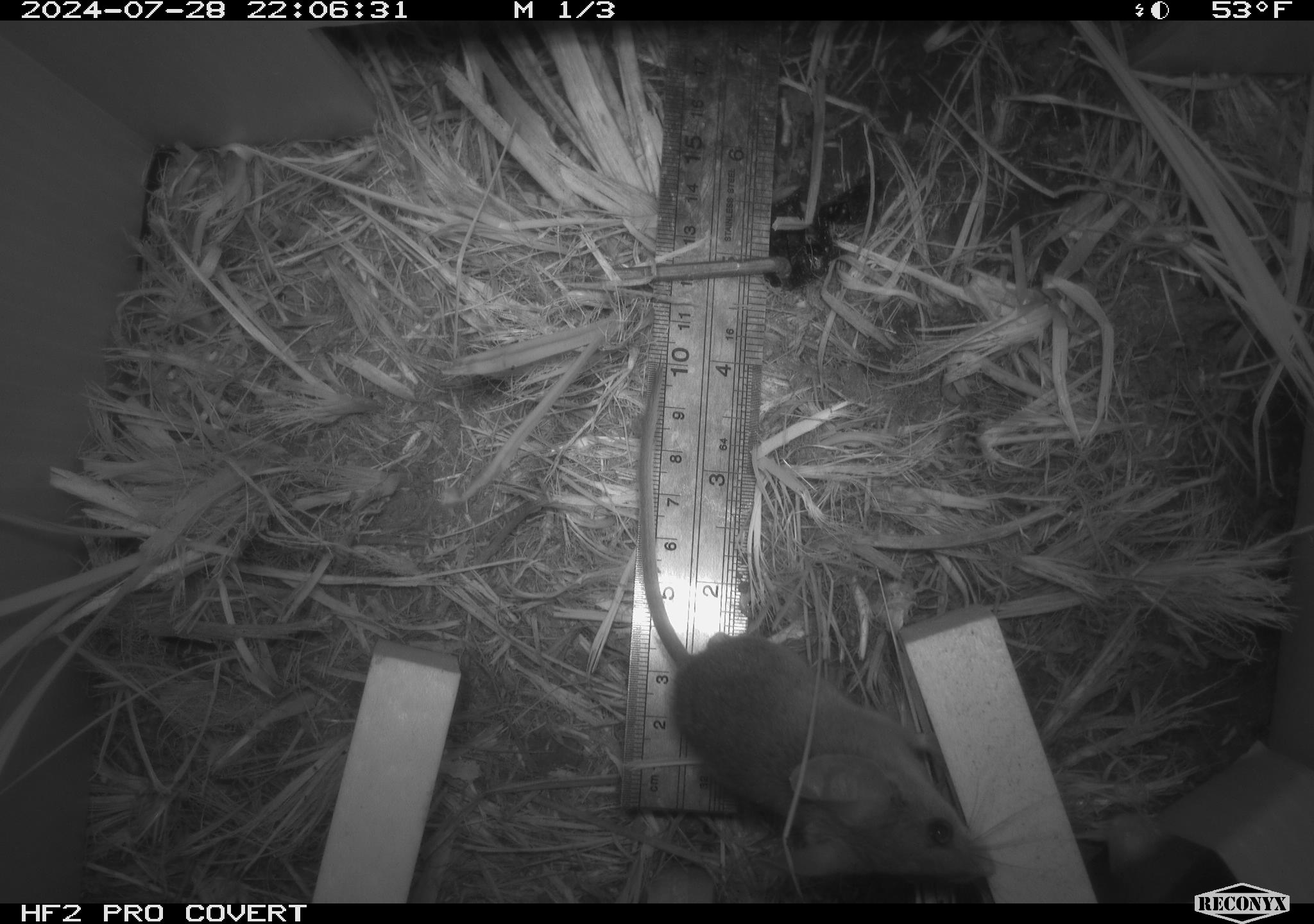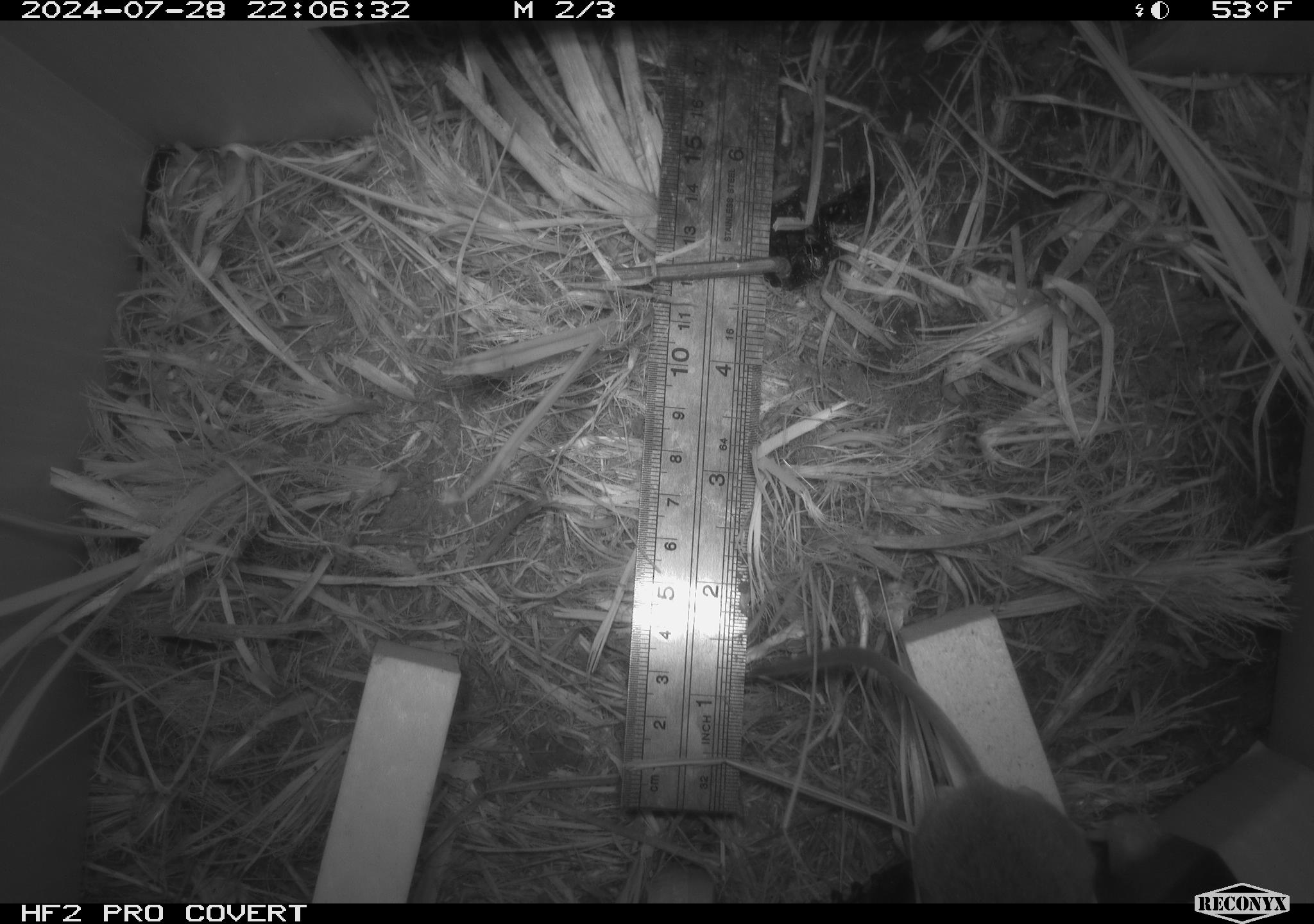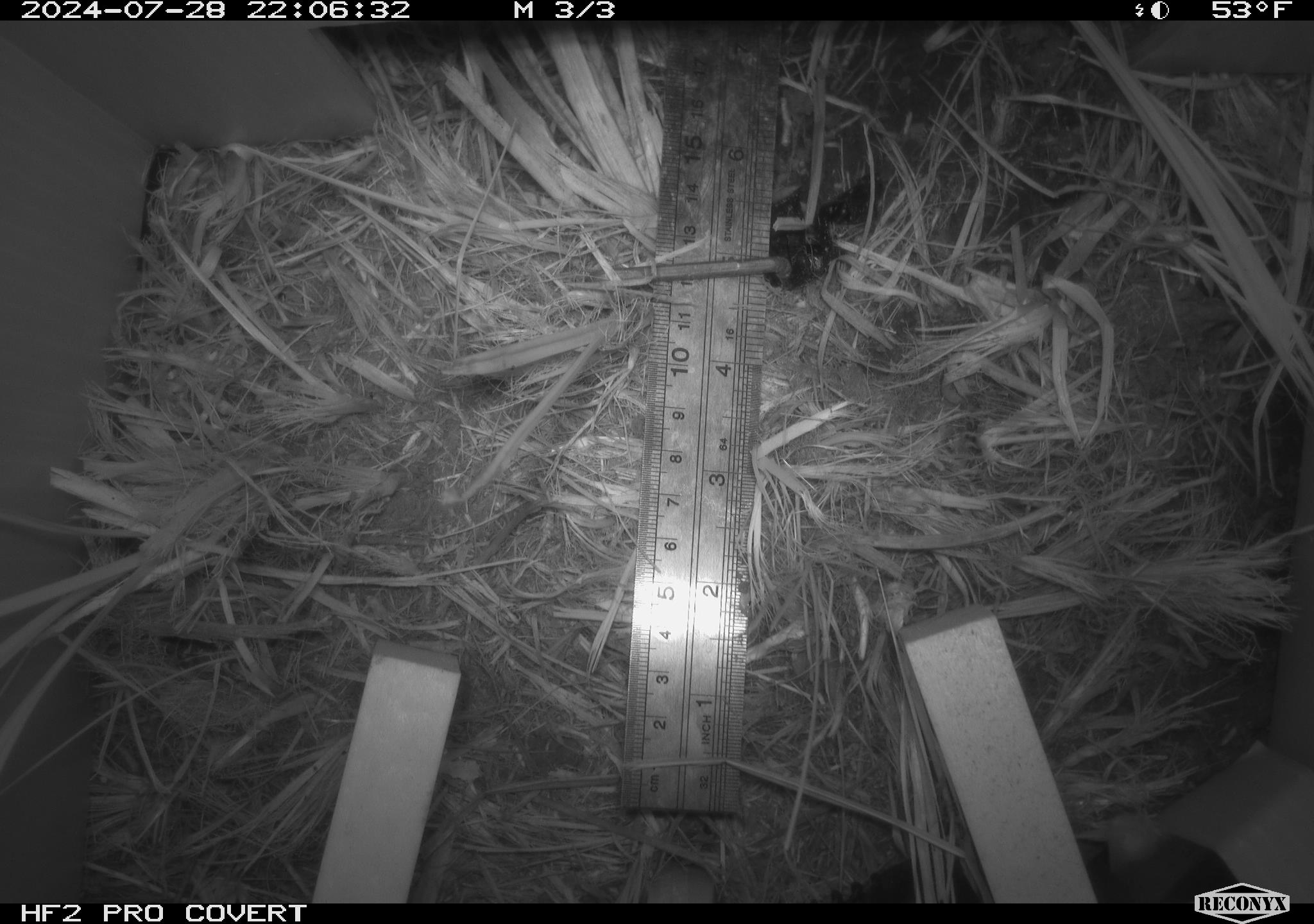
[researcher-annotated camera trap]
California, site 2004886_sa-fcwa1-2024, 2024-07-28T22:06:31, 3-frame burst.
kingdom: Animalia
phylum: Chordata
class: Mammalia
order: Rodentia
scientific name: Rodentia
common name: mouse species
Mouse species (Rodentia).